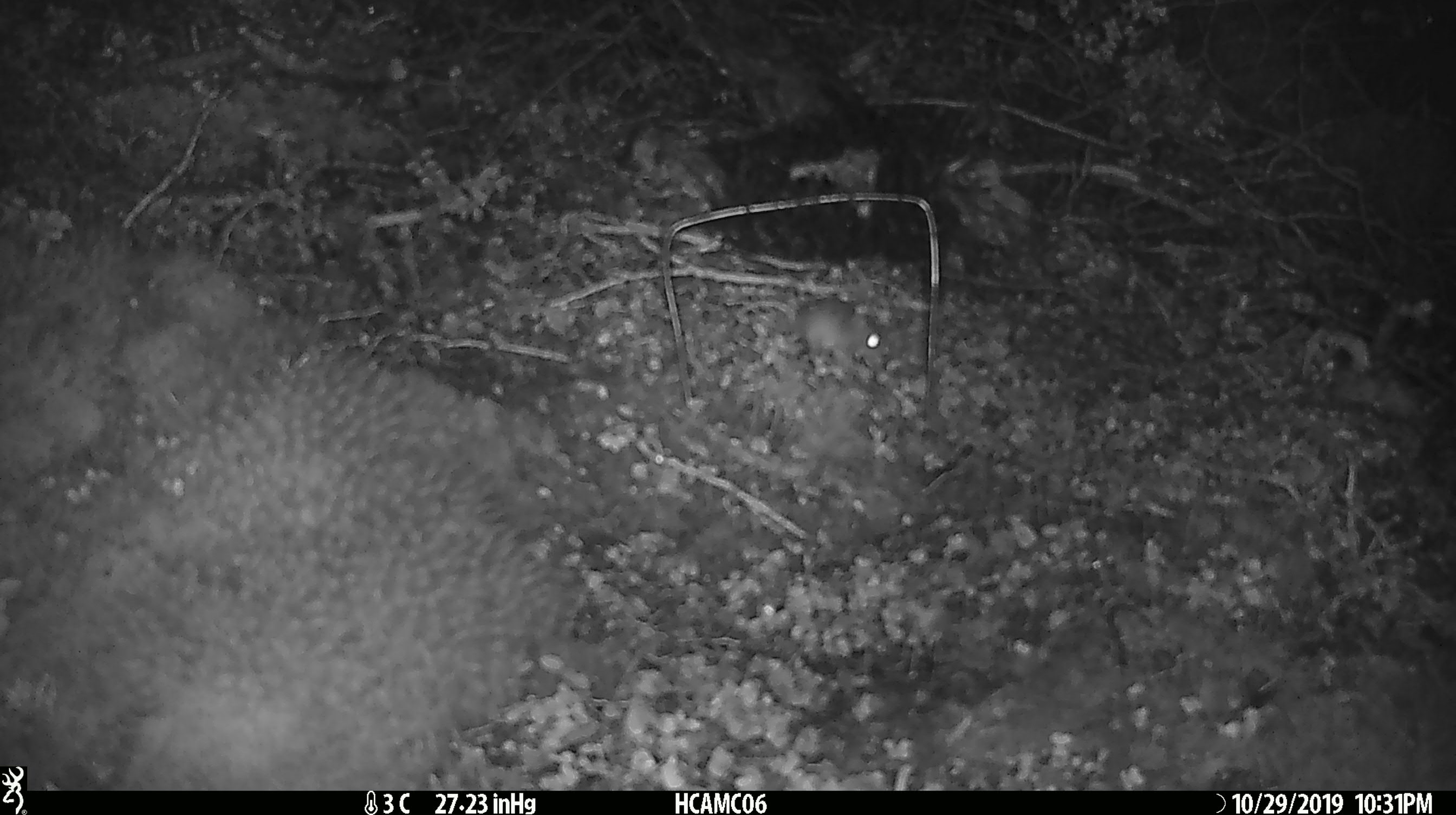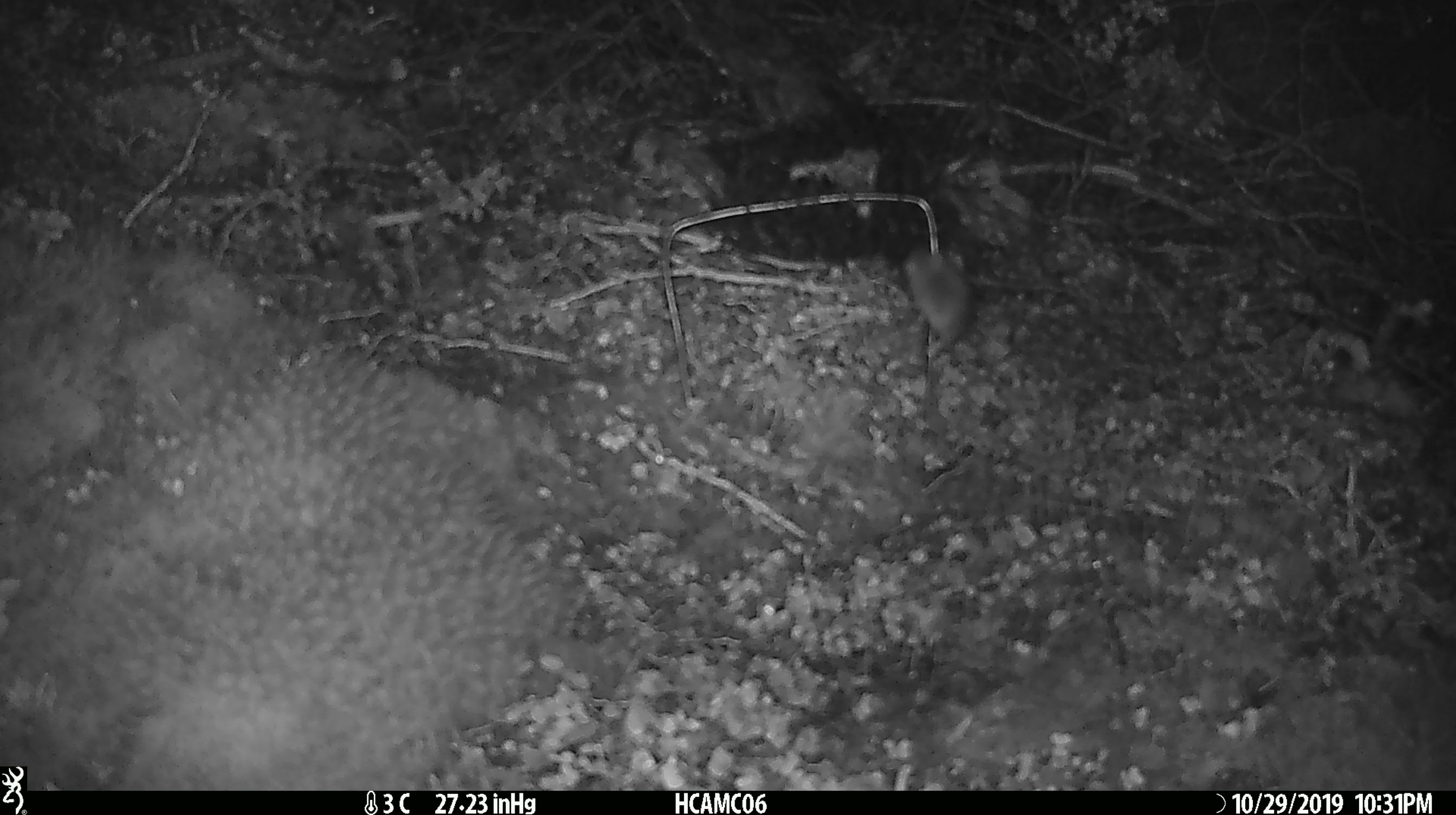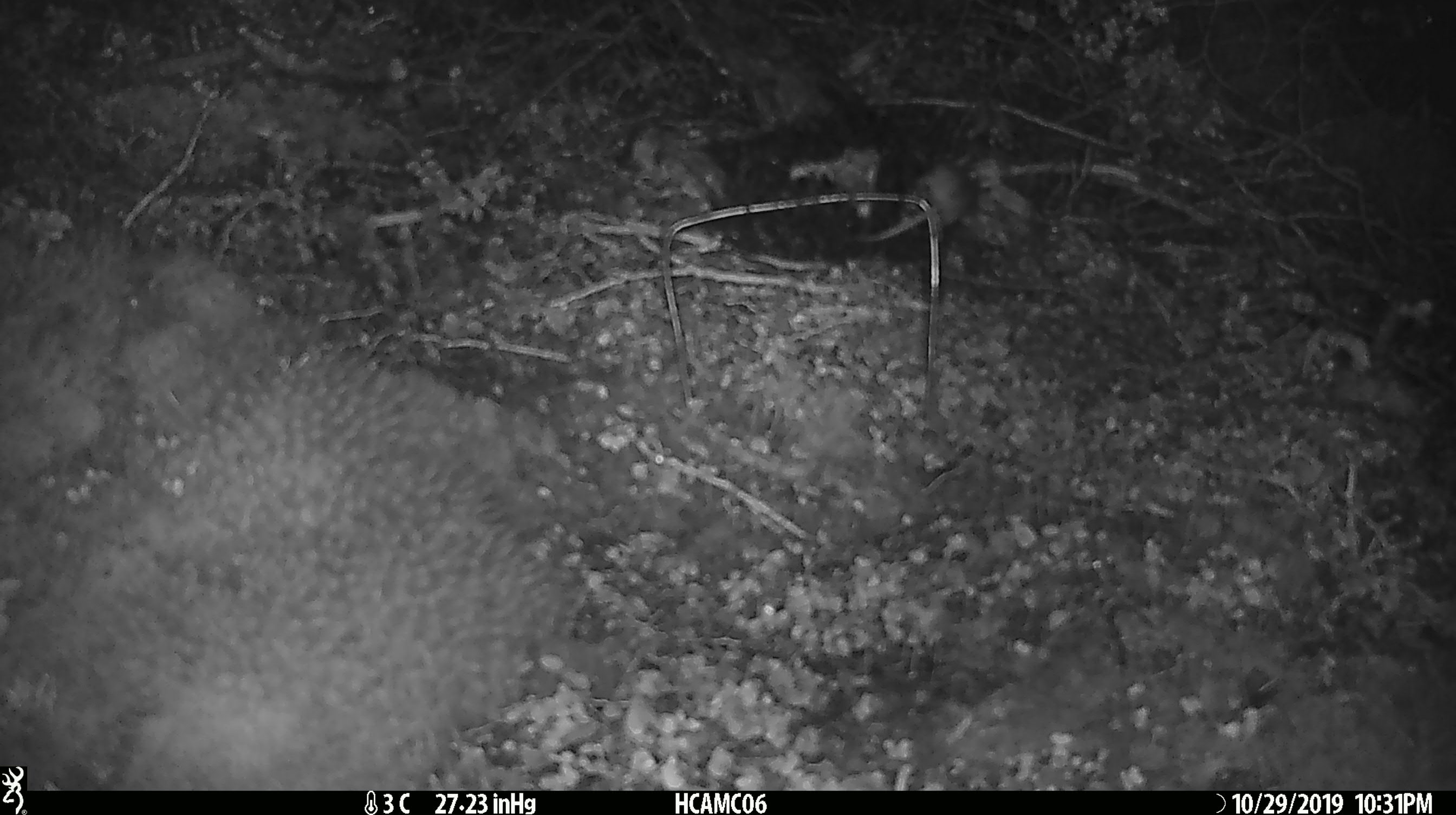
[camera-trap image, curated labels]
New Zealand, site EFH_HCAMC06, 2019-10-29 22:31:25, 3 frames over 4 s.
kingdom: Animalia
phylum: Chordata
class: Mammalia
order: Rodentia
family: Muridae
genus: Mus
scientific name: Mus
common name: mouse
Mouse (Mus).